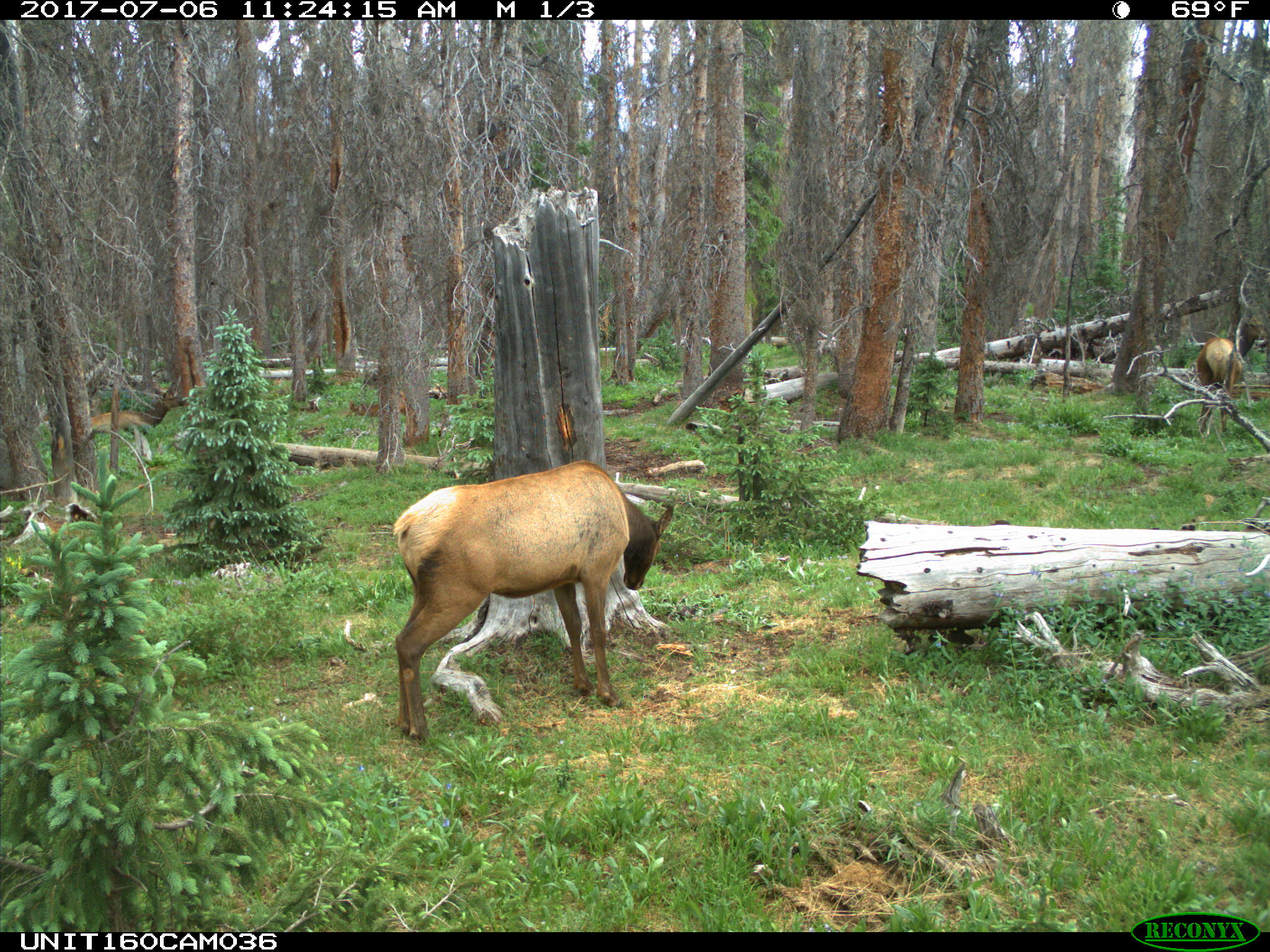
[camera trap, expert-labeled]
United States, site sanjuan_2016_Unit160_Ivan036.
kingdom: Animalia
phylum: Chordata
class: Mammalia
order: Artiodactyla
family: Cervidae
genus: Cervus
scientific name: Cervus elaphus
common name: red deer